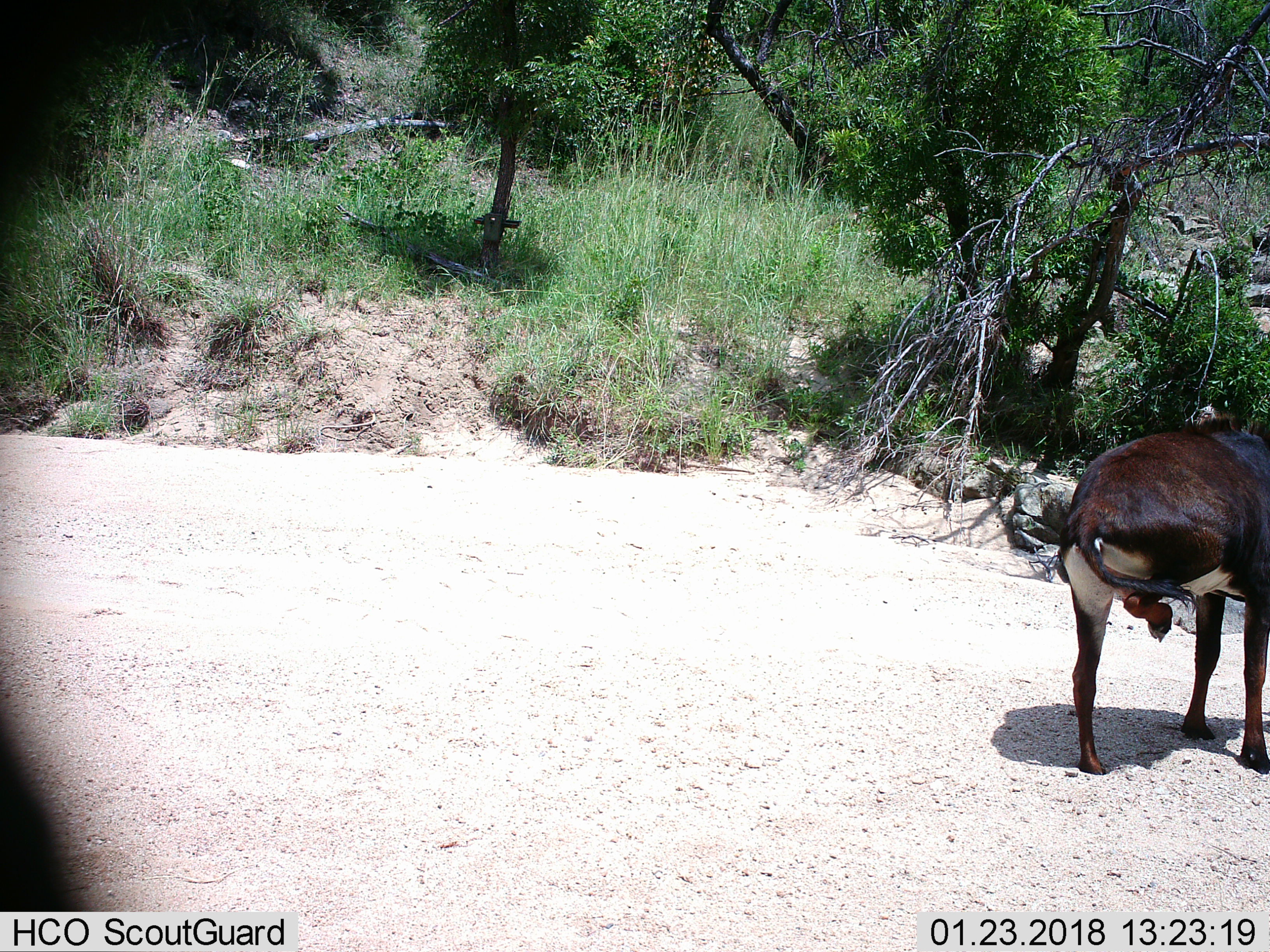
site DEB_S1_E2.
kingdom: Animalia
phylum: Chordata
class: Mammalia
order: Artiodactyla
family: Bovidae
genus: Hippotragus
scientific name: Hippotragus niger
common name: sable antelope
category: sable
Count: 1.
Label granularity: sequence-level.